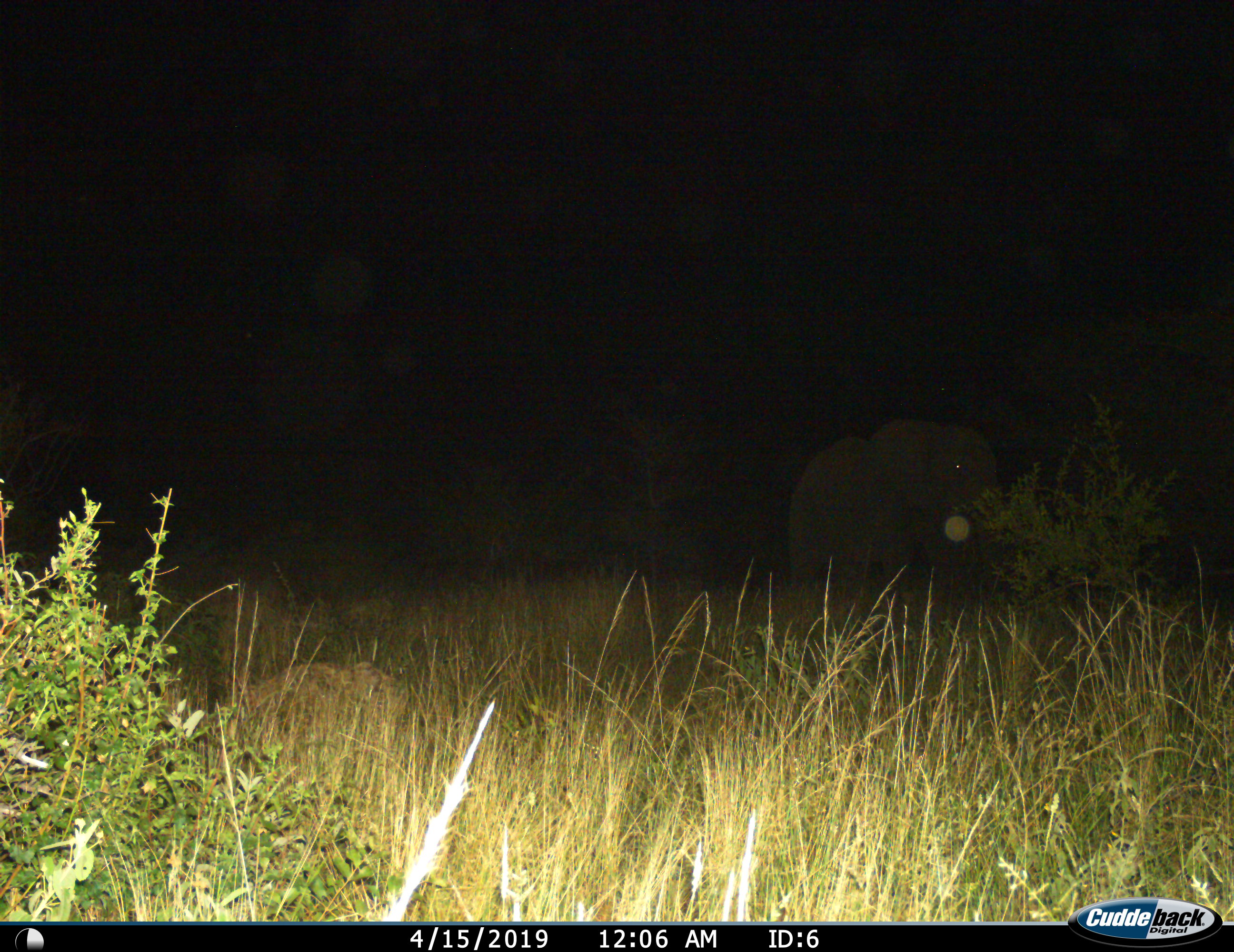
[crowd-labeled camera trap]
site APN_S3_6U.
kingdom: Animalia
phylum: Chordata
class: Mammalia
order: Proboscidea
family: Elephantidae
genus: Loxodonta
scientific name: Loxodonta africana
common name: african bush elephant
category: elephant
Elephant (african bush elephant) (Loxodonta africana), count 1. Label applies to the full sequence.